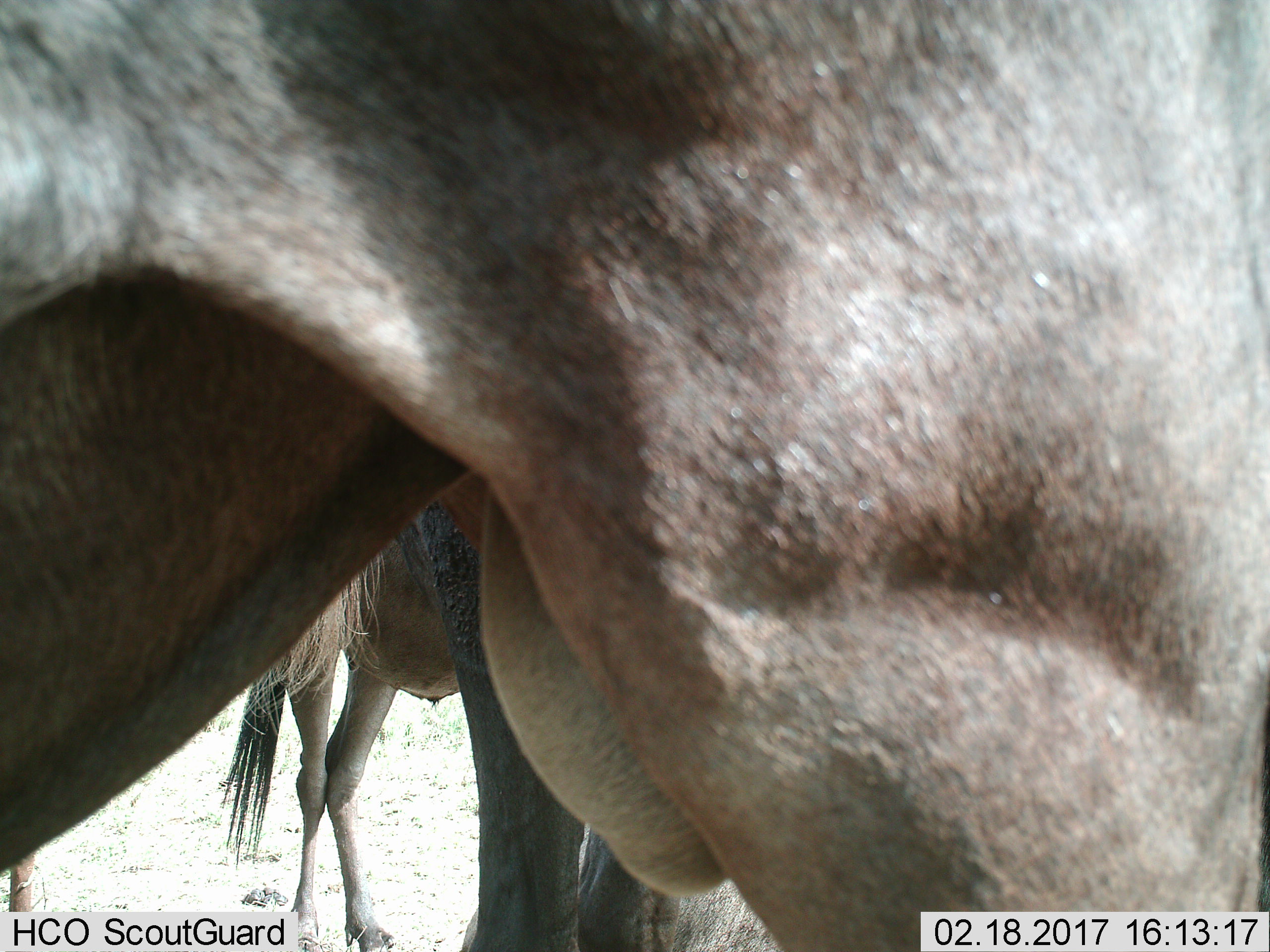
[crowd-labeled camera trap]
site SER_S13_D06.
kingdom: Animalia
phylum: Chordata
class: Mammalia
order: Artiodactyla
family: Bovidae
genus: Connochaetes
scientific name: Connochaetes taurinus taurinus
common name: blue wildebeest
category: wildebeestblue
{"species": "wildebeestblue (blue wildebeest) (Connochaetes taurinus taurinus)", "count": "3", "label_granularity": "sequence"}